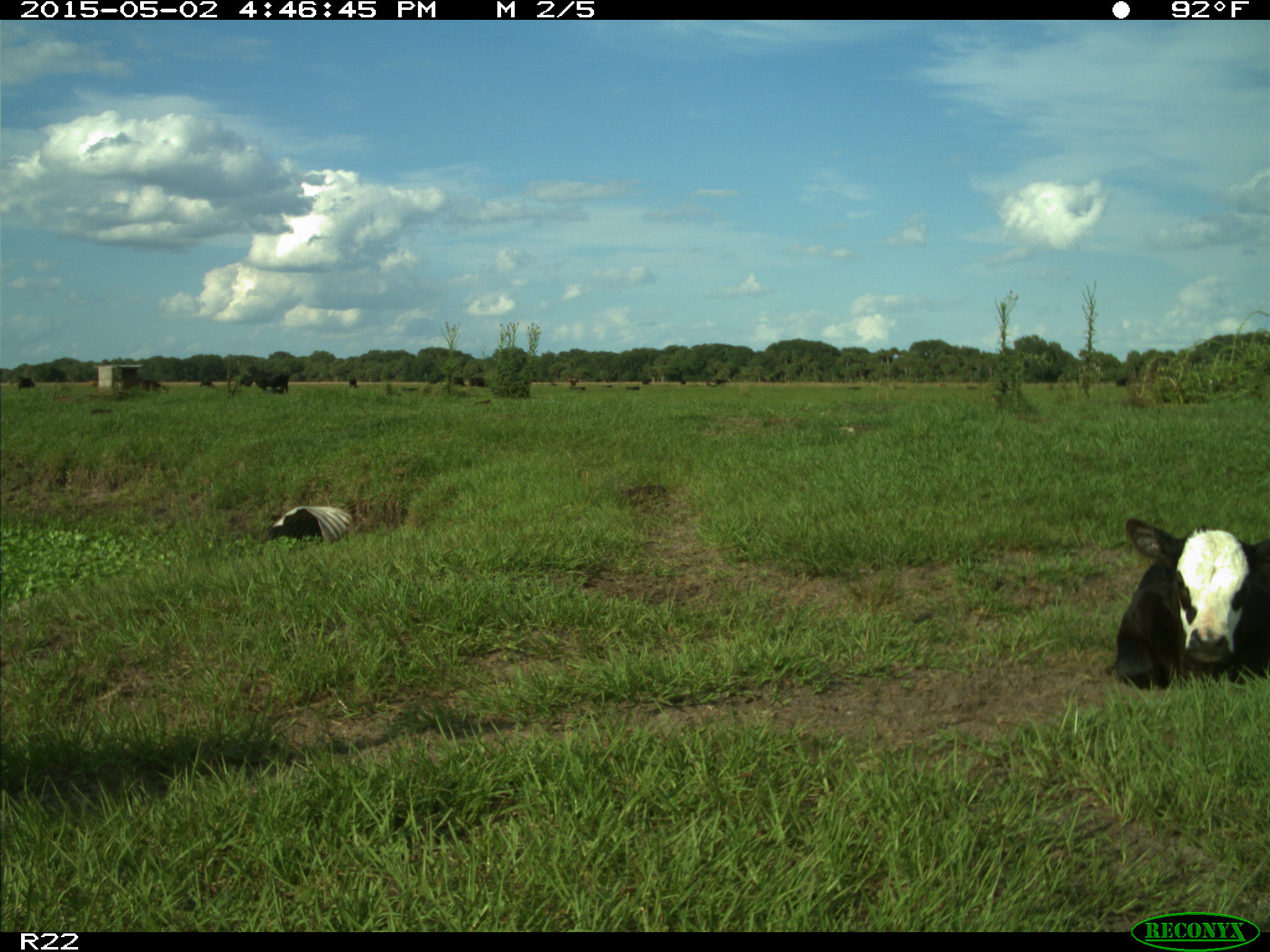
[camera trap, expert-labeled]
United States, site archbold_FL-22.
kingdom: Animalia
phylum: Chordata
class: Mammalia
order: Artiodactyla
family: Bovidae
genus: Bos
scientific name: Bos taurus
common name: domestic cow